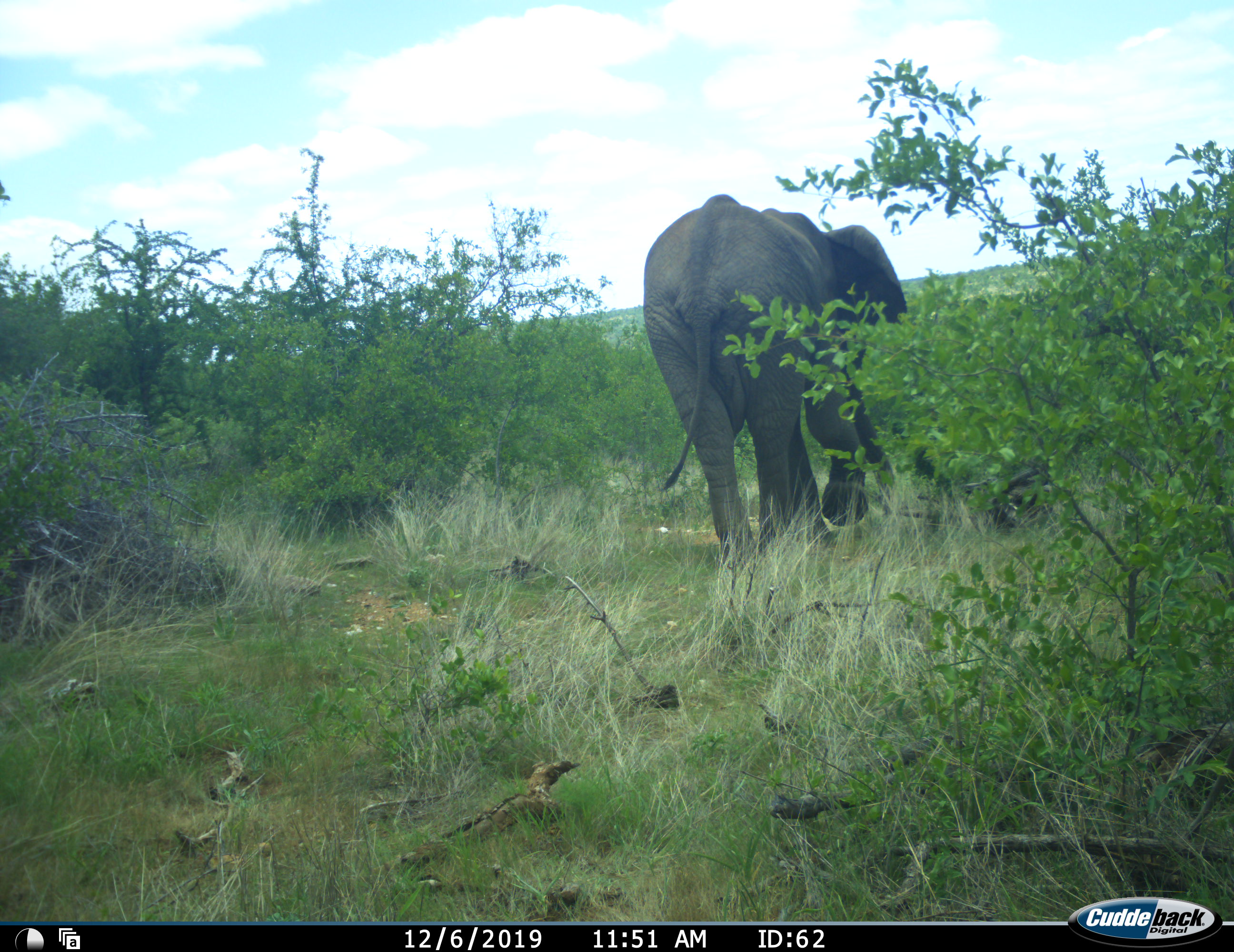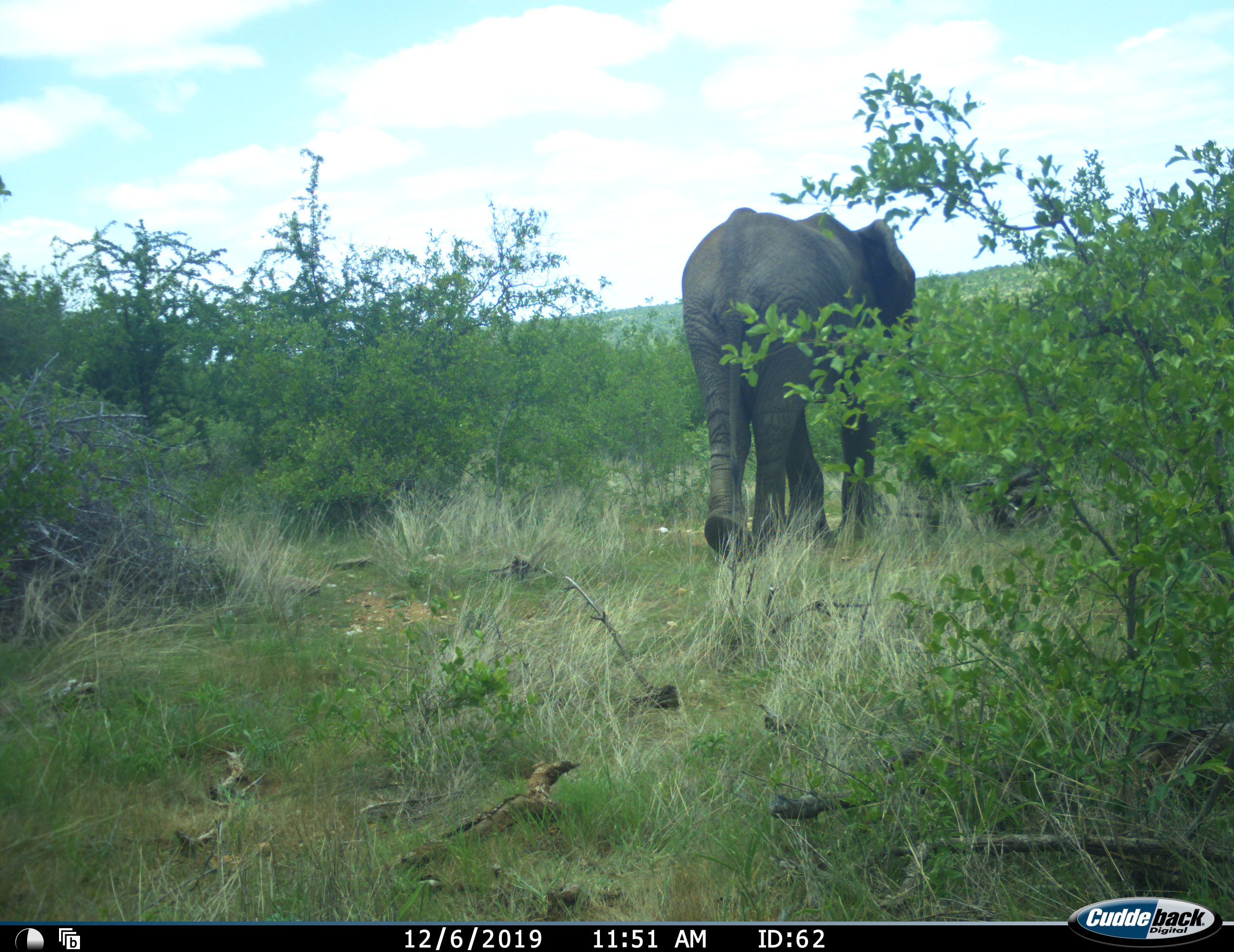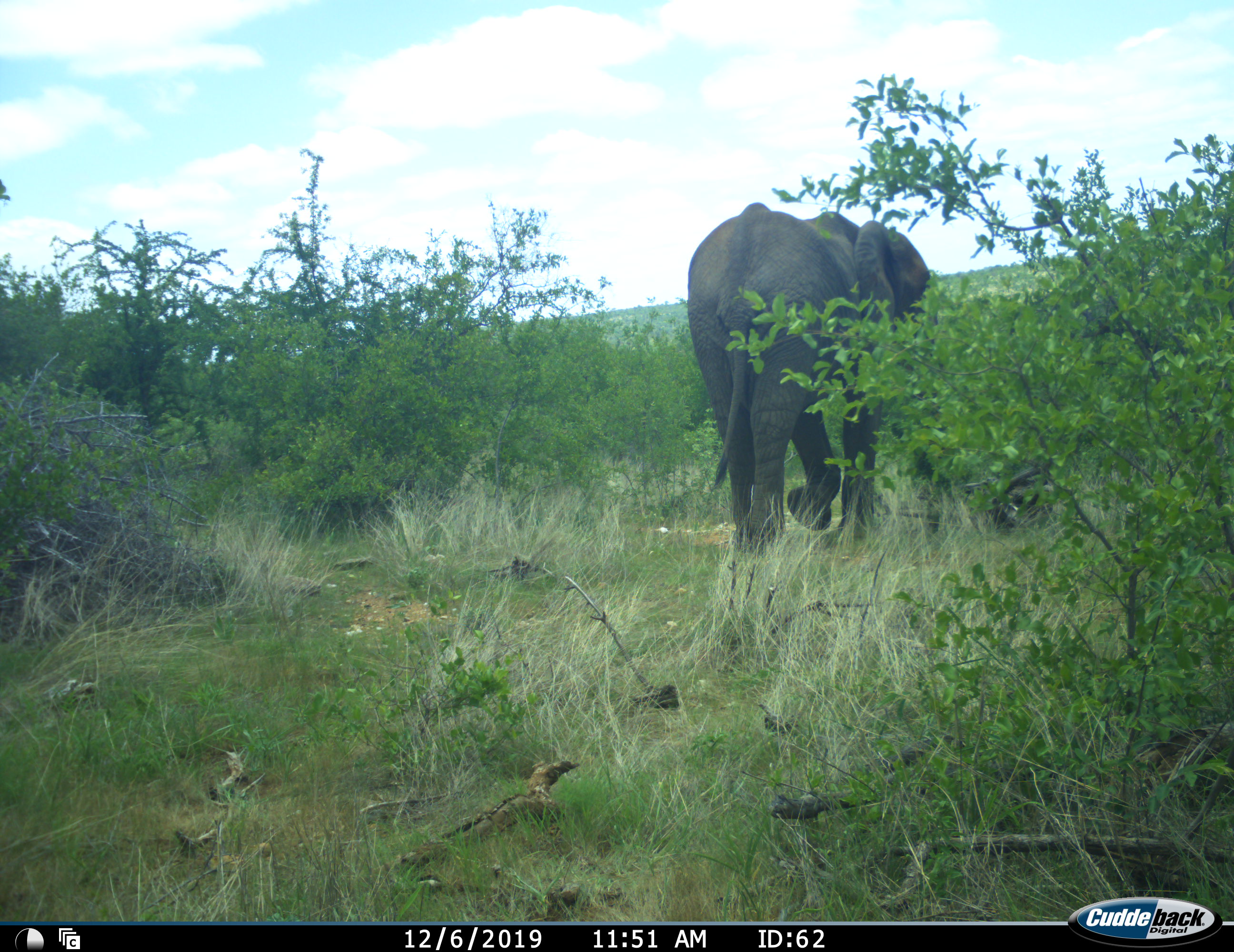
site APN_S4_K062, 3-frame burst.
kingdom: Animalia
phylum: Chordata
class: Mammalia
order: Proboscidea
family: Elephantidae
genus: Loxodonta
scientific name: Loxodonta africana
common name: african bush elephant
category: elephant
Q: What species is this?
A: Elephant (african bush elephant) (Loxodonta africana).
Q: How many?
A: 1.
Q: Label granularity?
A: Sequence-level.